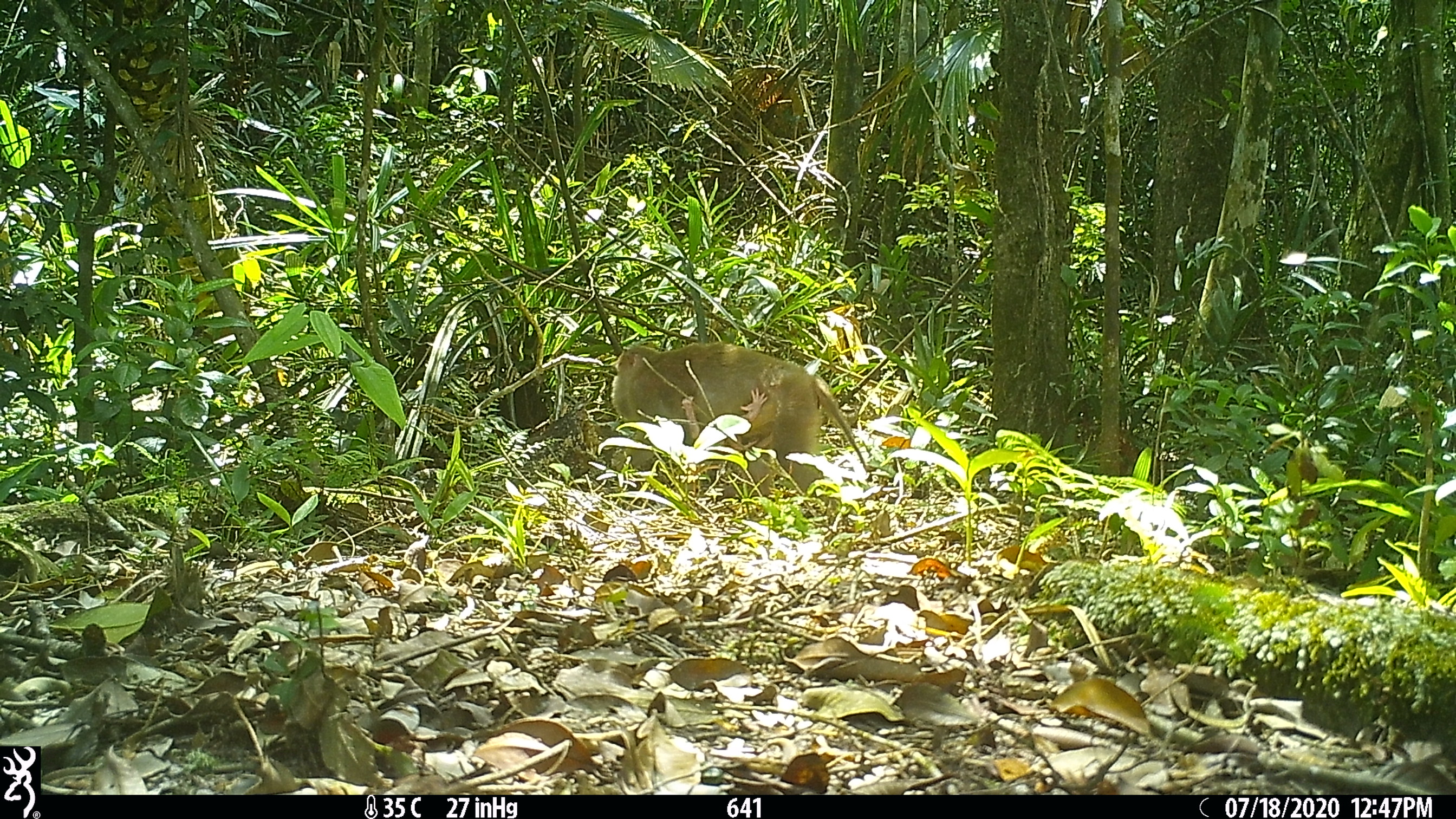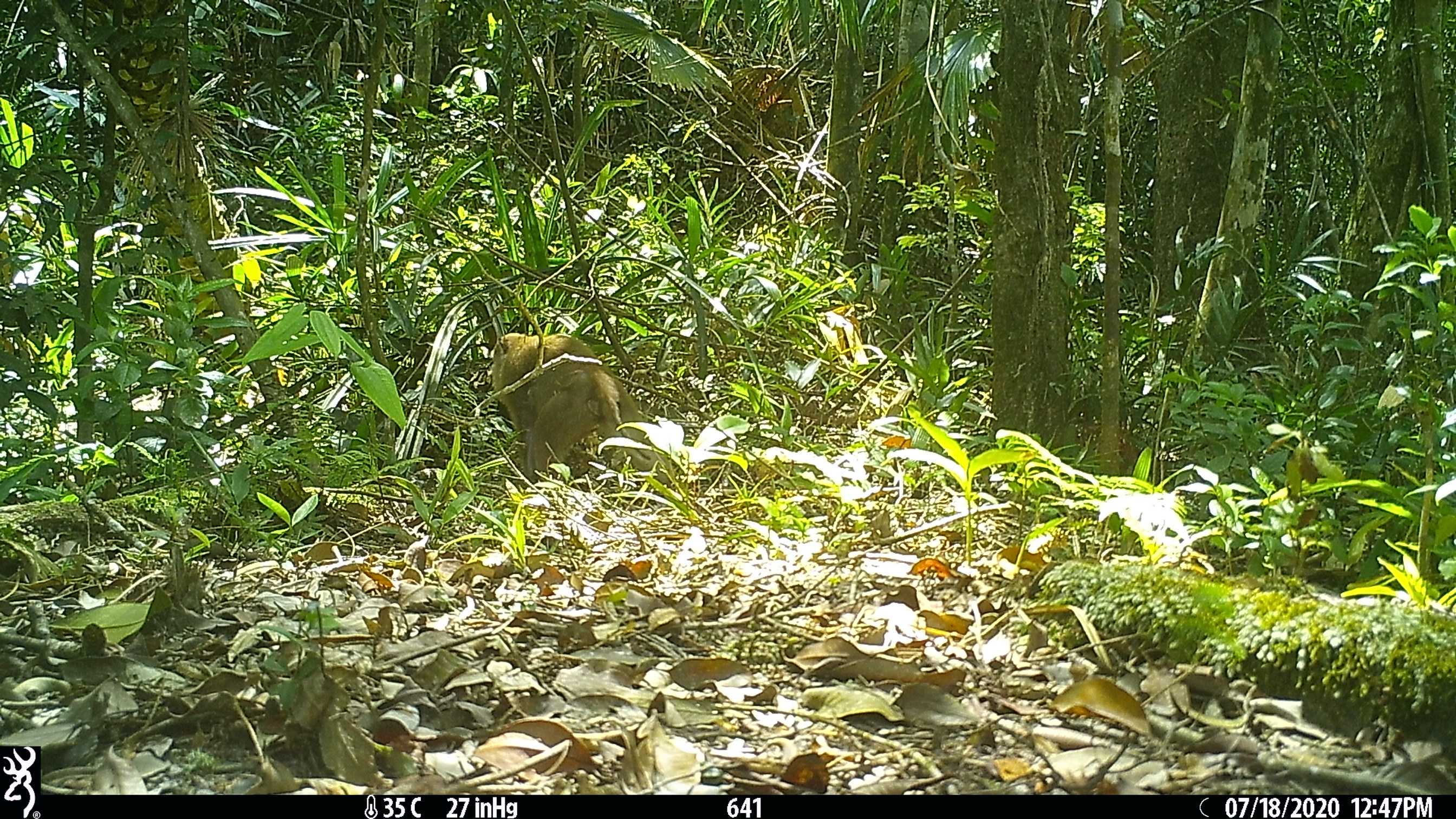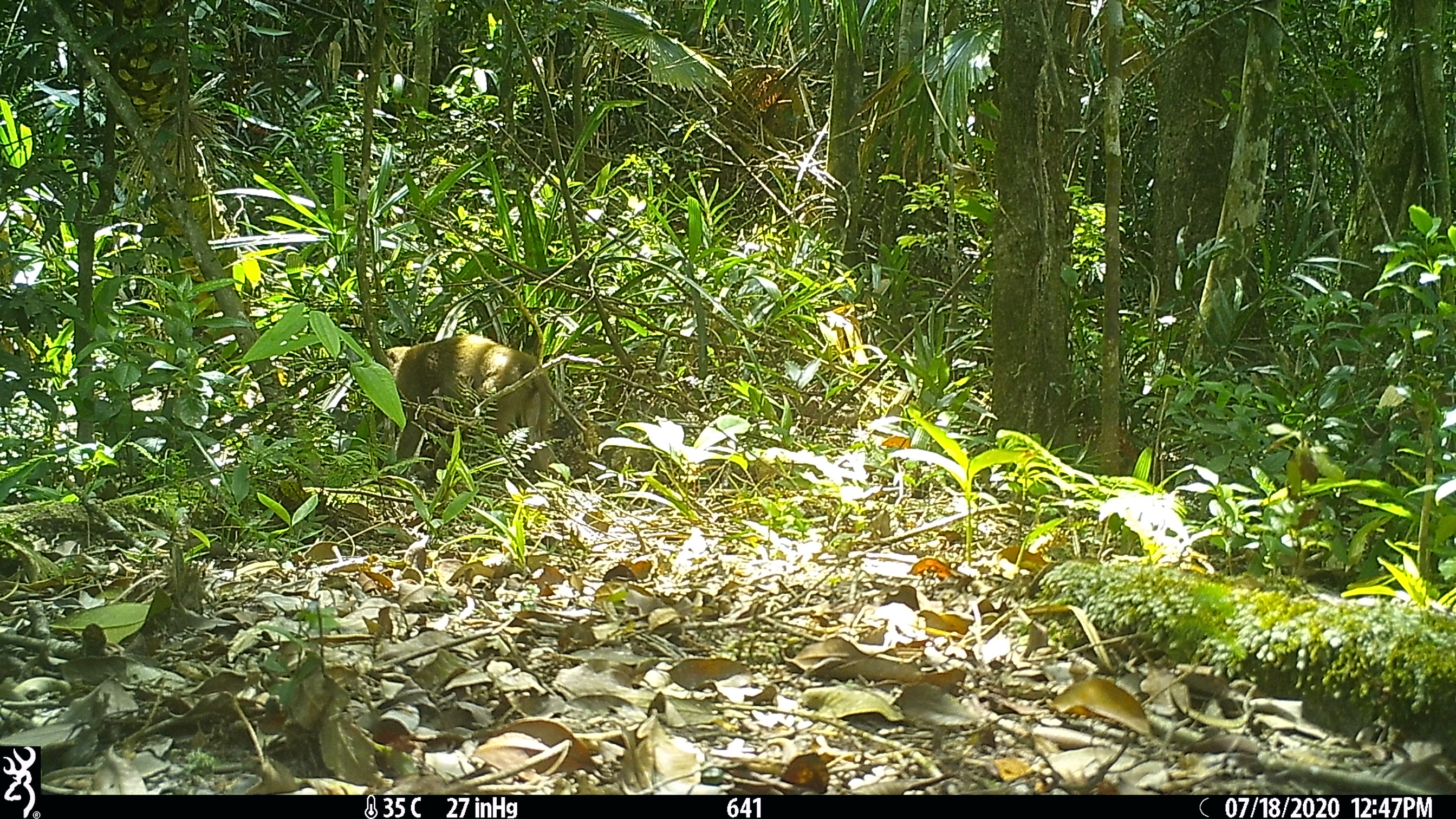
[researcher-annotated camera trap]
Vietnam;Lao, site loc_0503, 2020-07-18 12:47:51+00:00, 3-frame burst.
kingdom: Animalia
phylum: Chordata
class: Mammalia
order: Primates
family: Cercopithecidae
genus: Macaca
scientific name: Macaca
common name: macaques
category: assam or rhesus macaque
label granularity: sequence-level